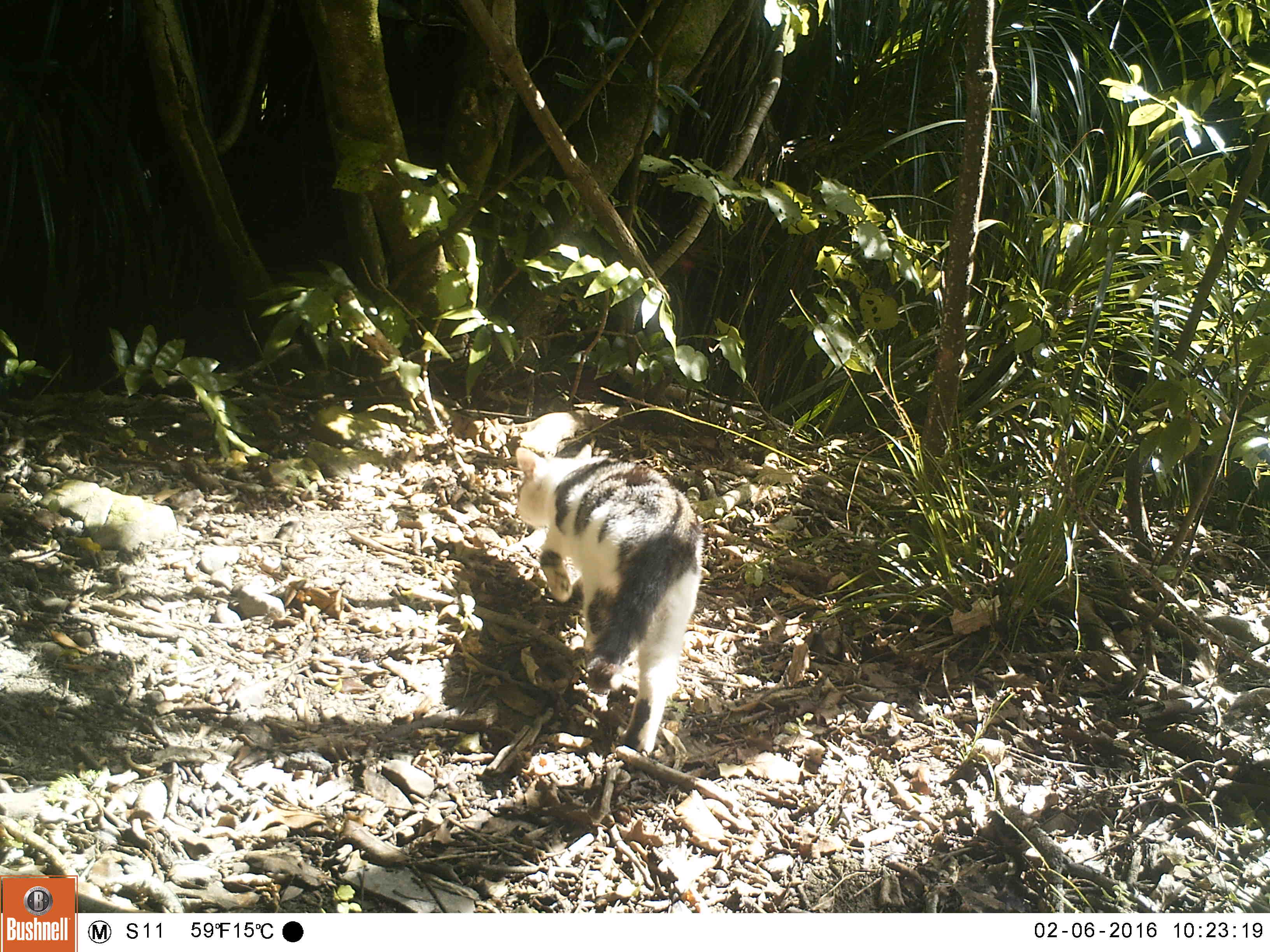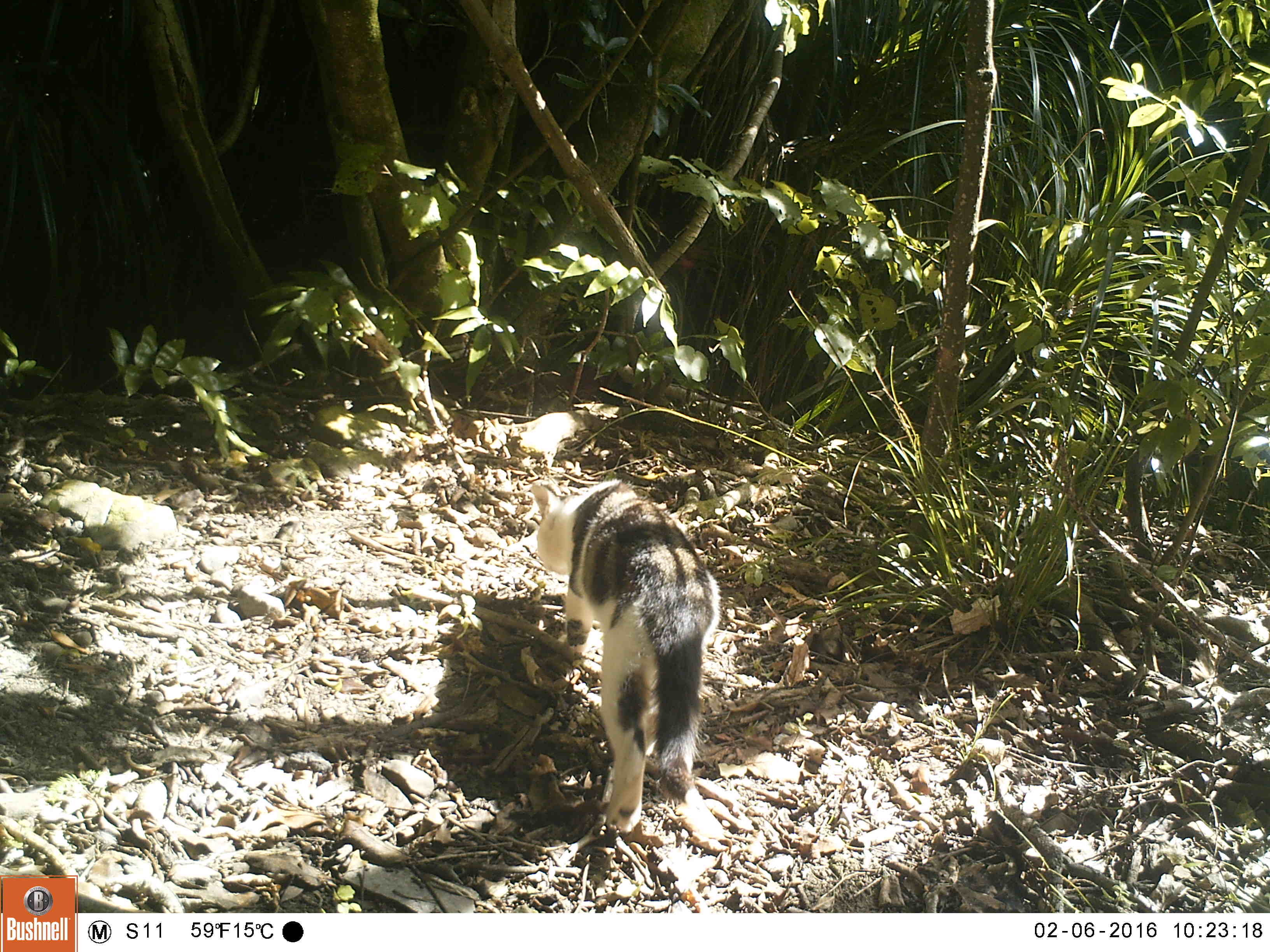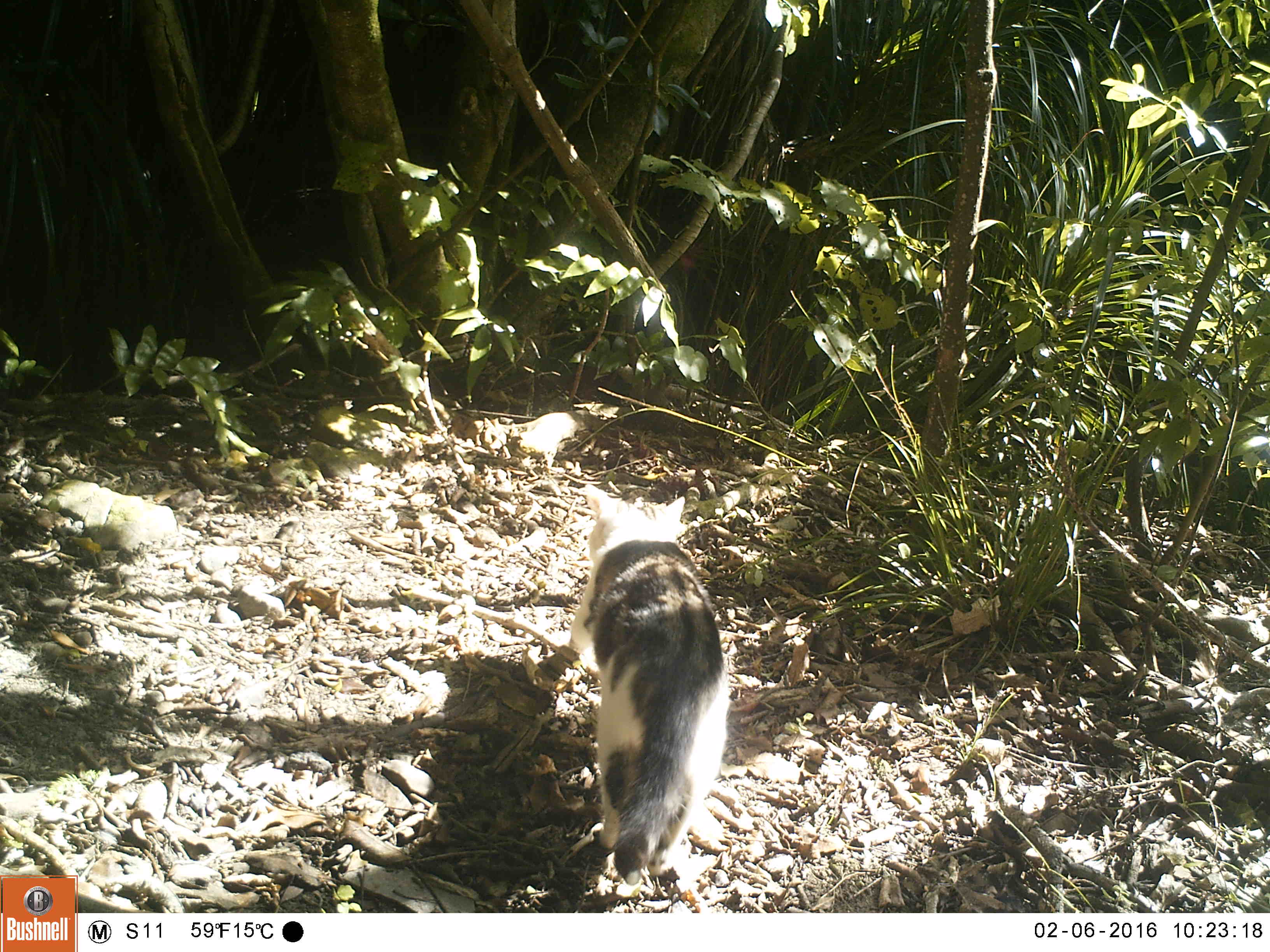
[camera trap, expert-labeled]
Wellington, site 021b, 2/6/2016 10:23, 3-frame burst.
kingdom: Animalia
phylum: Chordata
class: Mammalia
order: Carnivora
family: Felidae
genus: Felis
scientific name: Felis catus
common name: cat